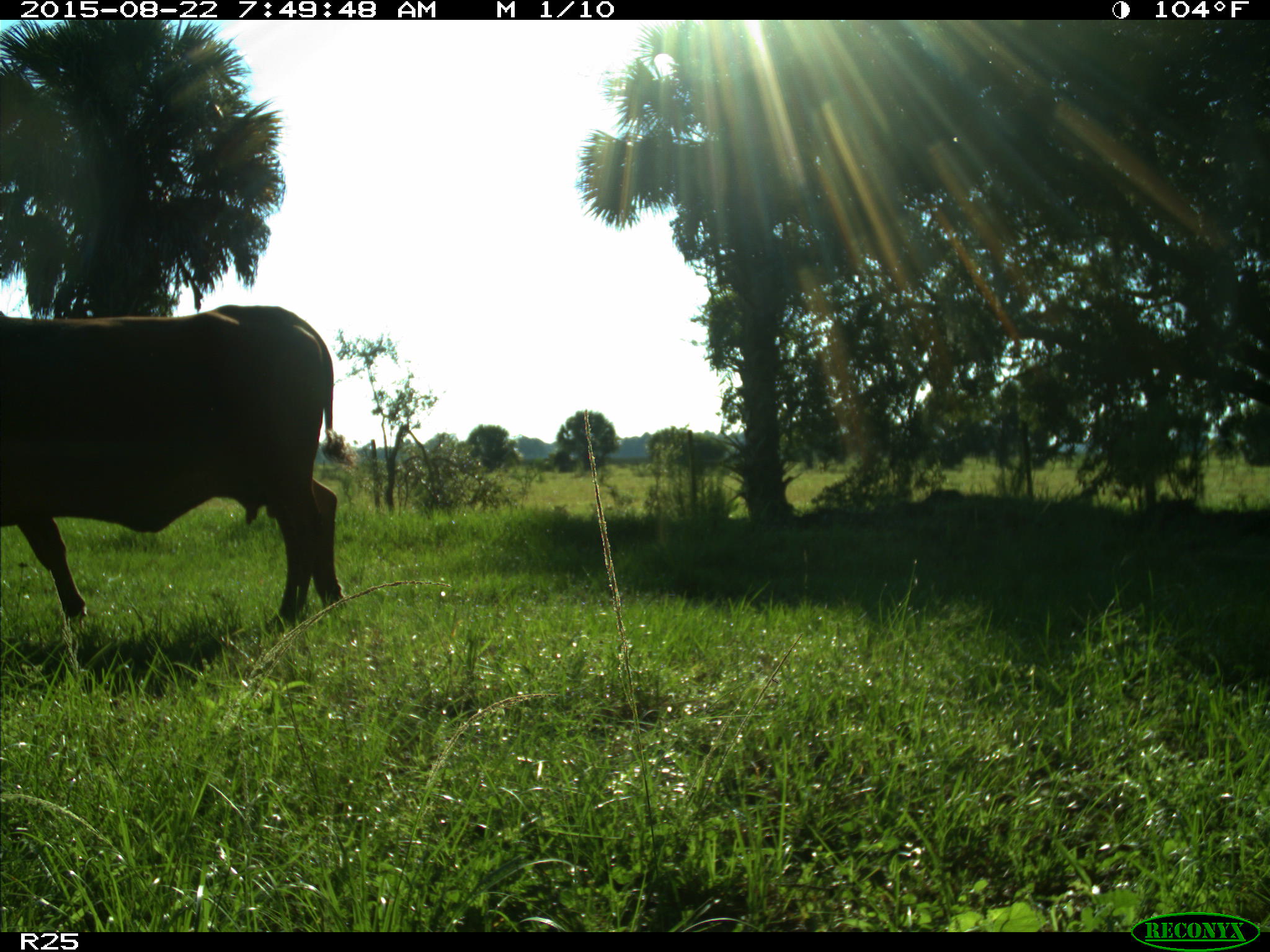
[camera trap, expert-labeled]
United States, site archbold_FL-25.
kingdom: Animalia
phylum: Chordata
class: Mammalia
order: Artiodactyla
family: Bovidae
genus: Bos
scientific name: Bos taurus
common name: domestic cow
Bos taurus (domestic cow).